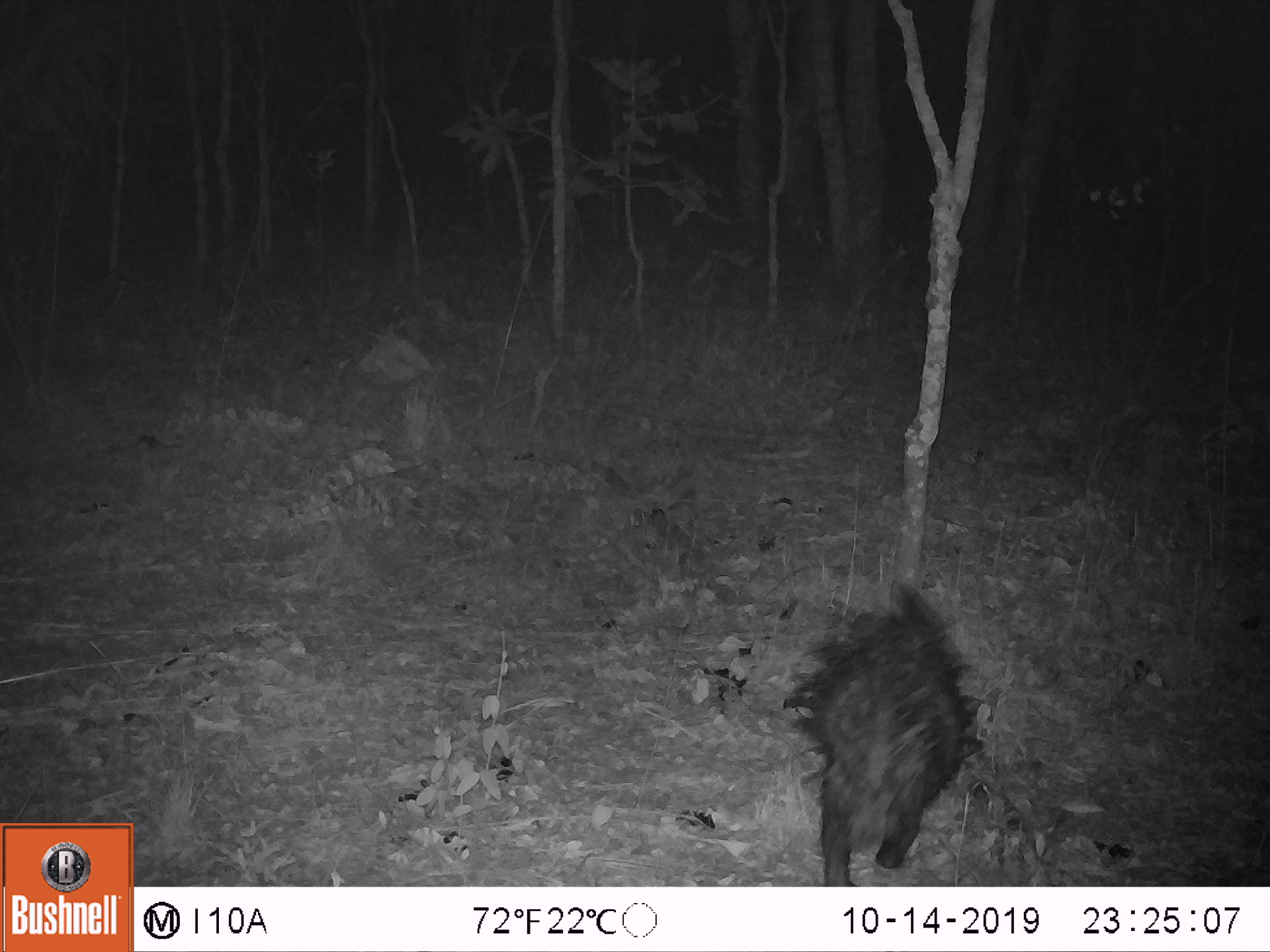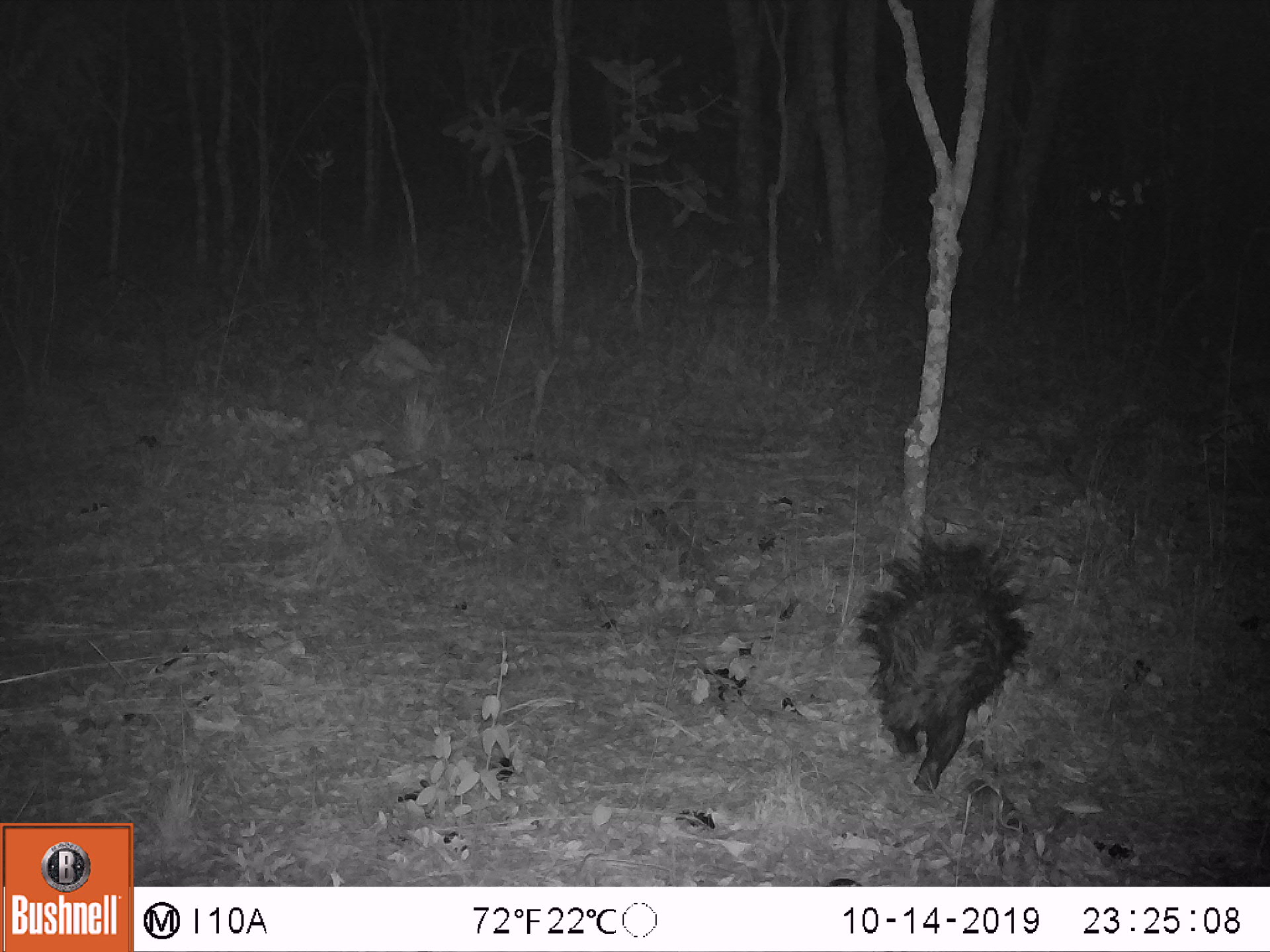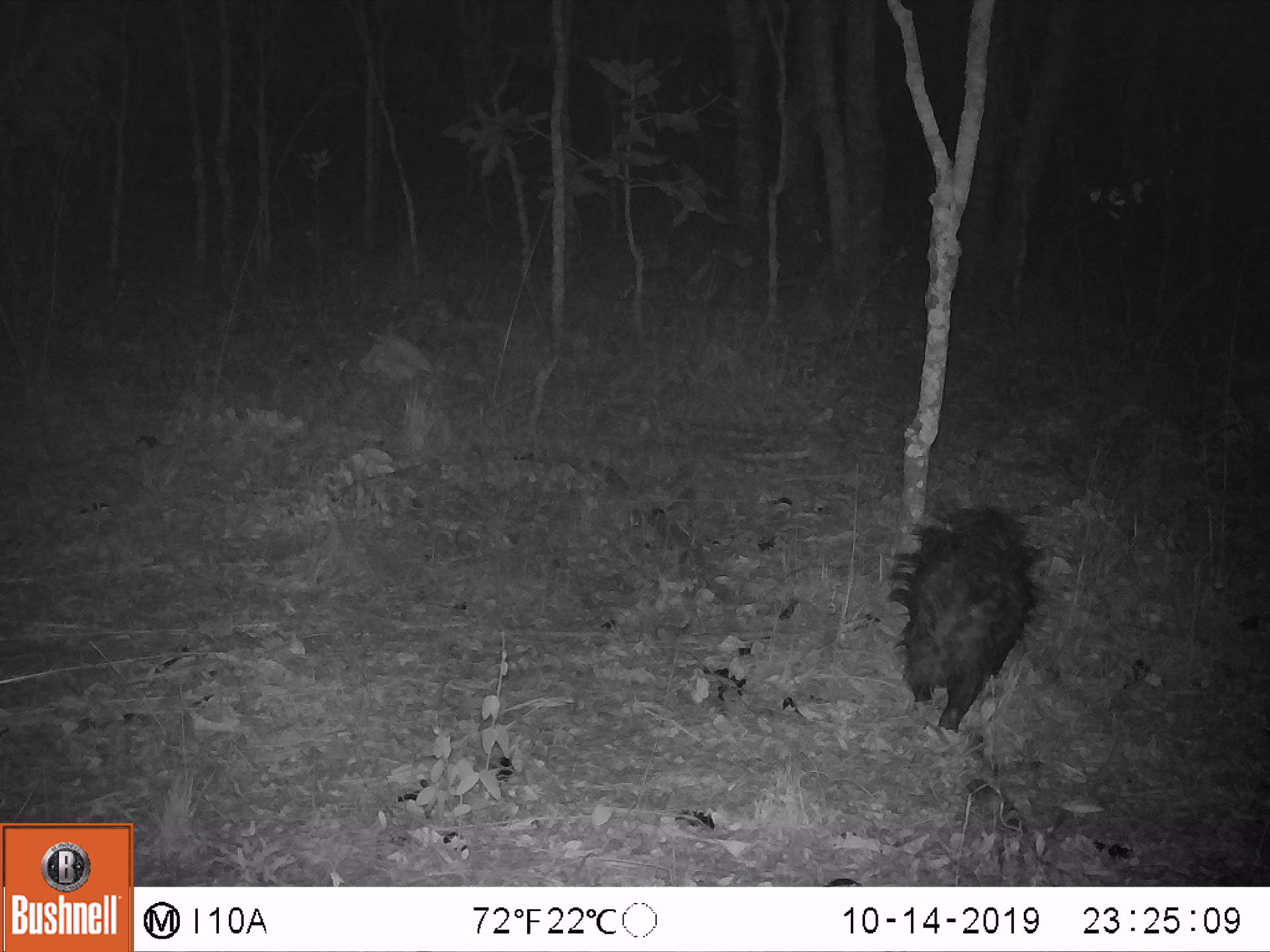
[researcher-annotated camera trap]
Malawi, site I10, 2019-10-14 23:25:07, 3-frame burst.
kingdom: Animalia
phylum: Chordata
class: Mammalia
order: Rodentia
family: Hystricidae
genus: Hystrix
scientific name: Hystrix africaeaustralis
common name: cape porcupine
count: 1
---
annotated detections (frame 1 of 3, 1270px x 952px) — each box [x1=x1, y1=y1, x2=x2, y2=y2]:
cape porcupine: [x1=774, y1=579, x2=982, y2=882]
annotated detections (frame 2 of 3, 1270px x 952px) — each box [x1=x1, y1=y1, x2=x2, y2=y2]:
cape porcupine: [x1=853, y1=520, x2=1037, y2=800]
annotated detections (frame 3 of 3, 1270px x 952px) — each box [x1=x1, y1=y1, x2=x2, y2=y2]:
cape porcupine: [x1=882, y1=489, x2=1048, y2=735]